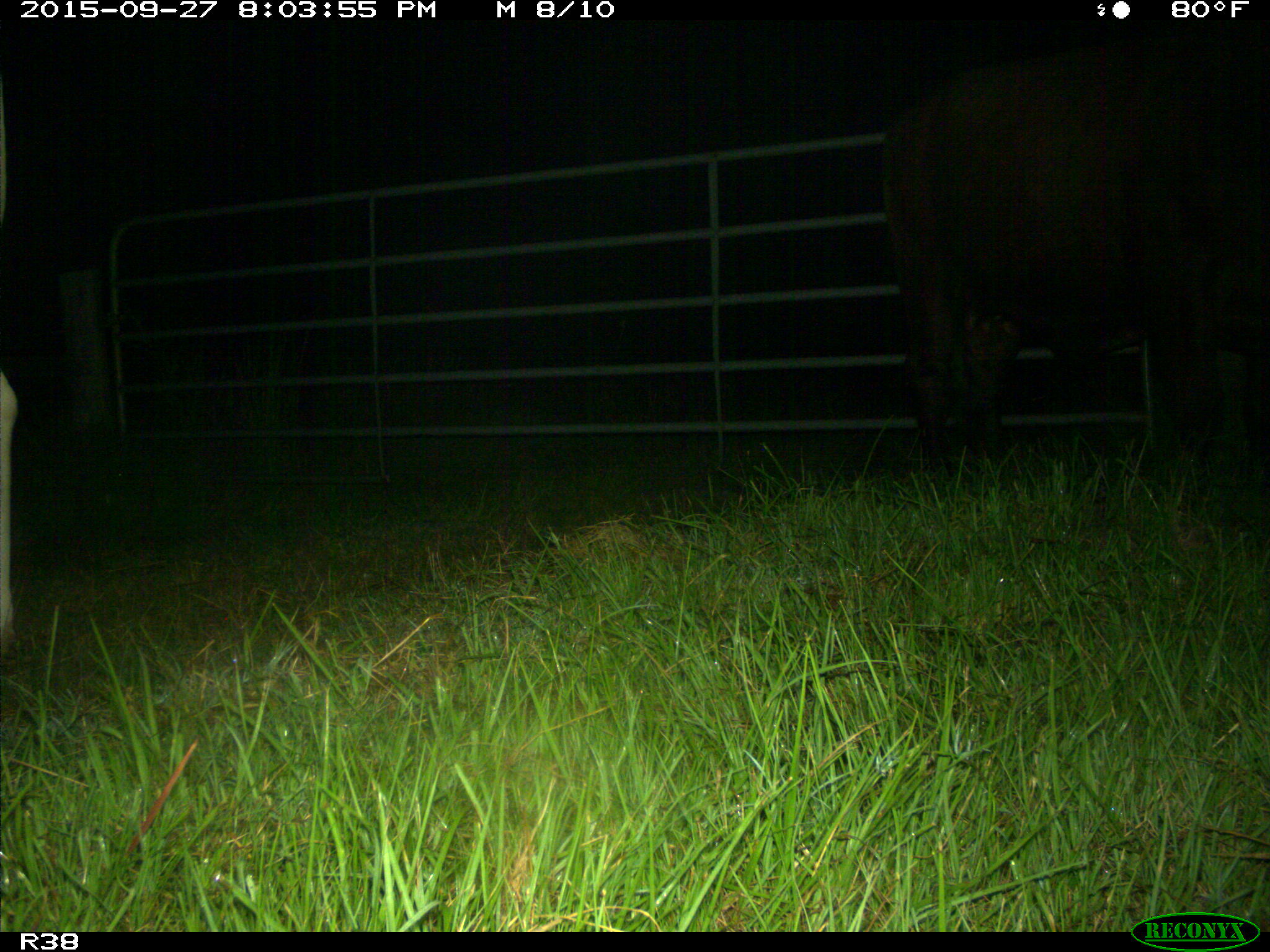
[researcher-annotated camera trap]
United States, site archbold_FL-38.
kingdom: Animalia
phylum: Chordata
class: Mammalia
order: Artiodactyla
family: Bovidae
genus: Bos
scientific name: Bos taurus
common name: domestic cow